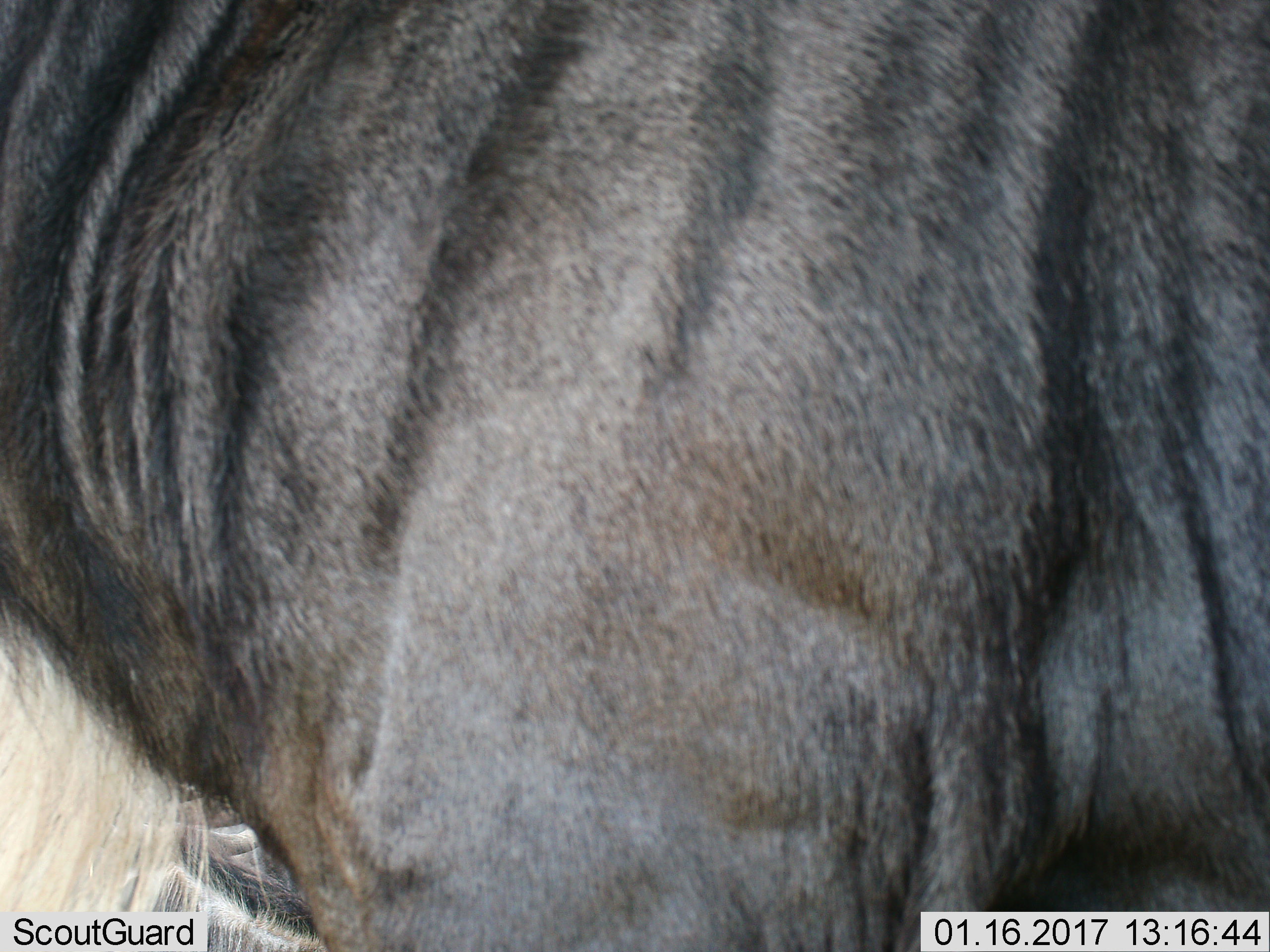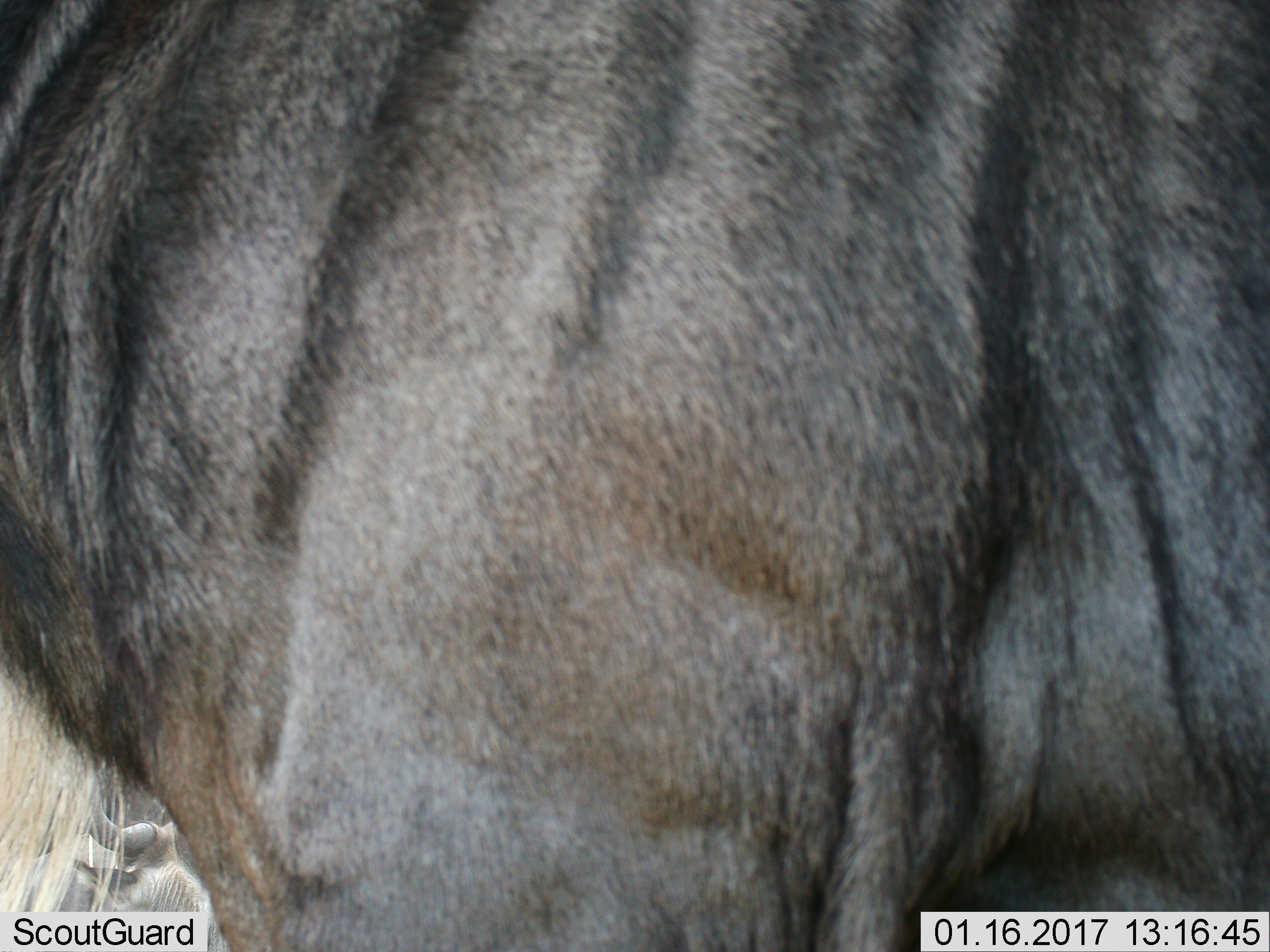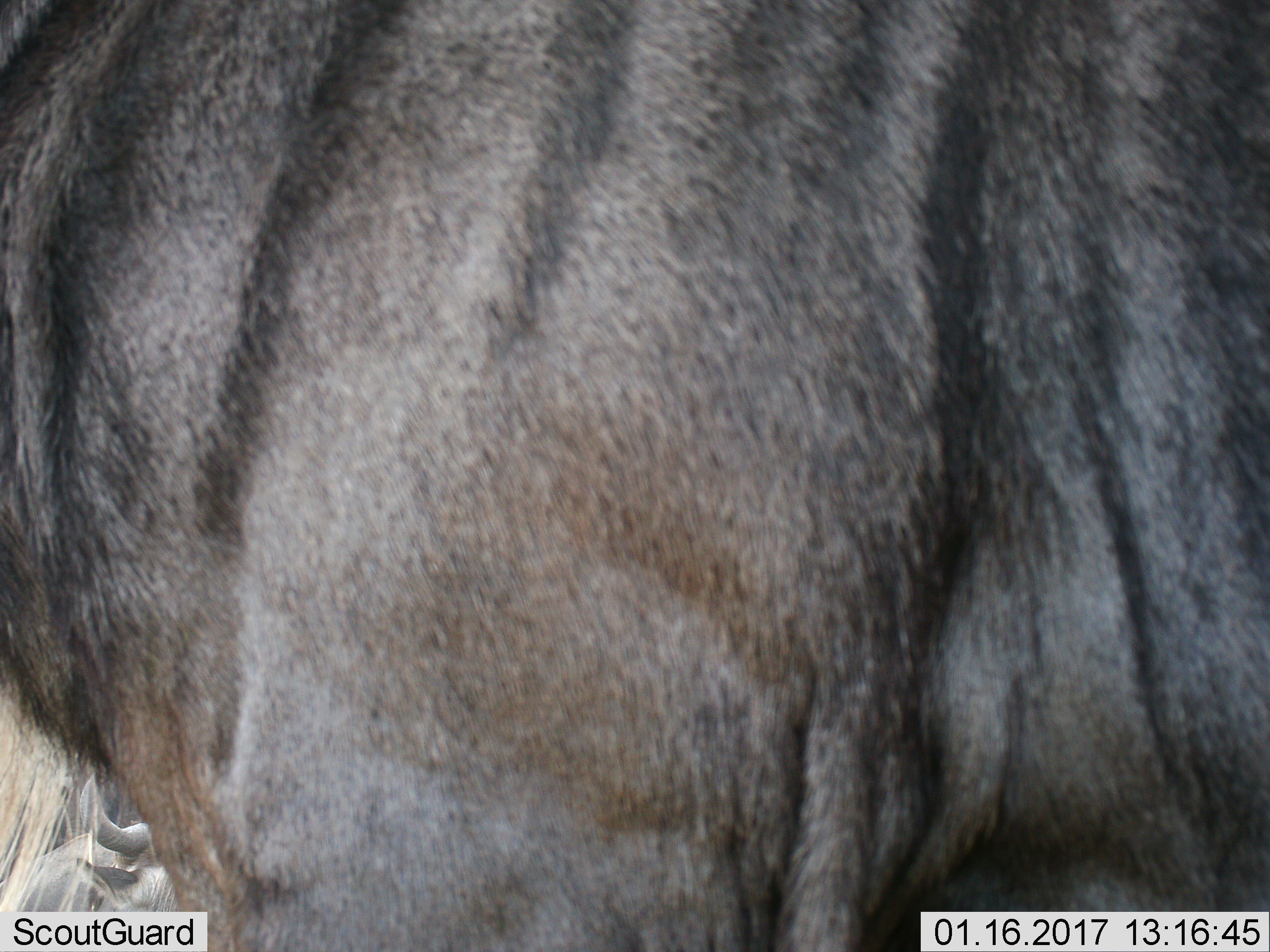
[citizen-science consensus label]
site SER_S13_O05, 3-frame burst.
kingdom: Animalia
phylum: Chordata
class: Mammalia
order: Artiodactyla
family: Bovidae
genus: Connochaetes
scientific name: Connochaetes taurinus taurinus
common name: blue wildebeest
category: wildebeestblue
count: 2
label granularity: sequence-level